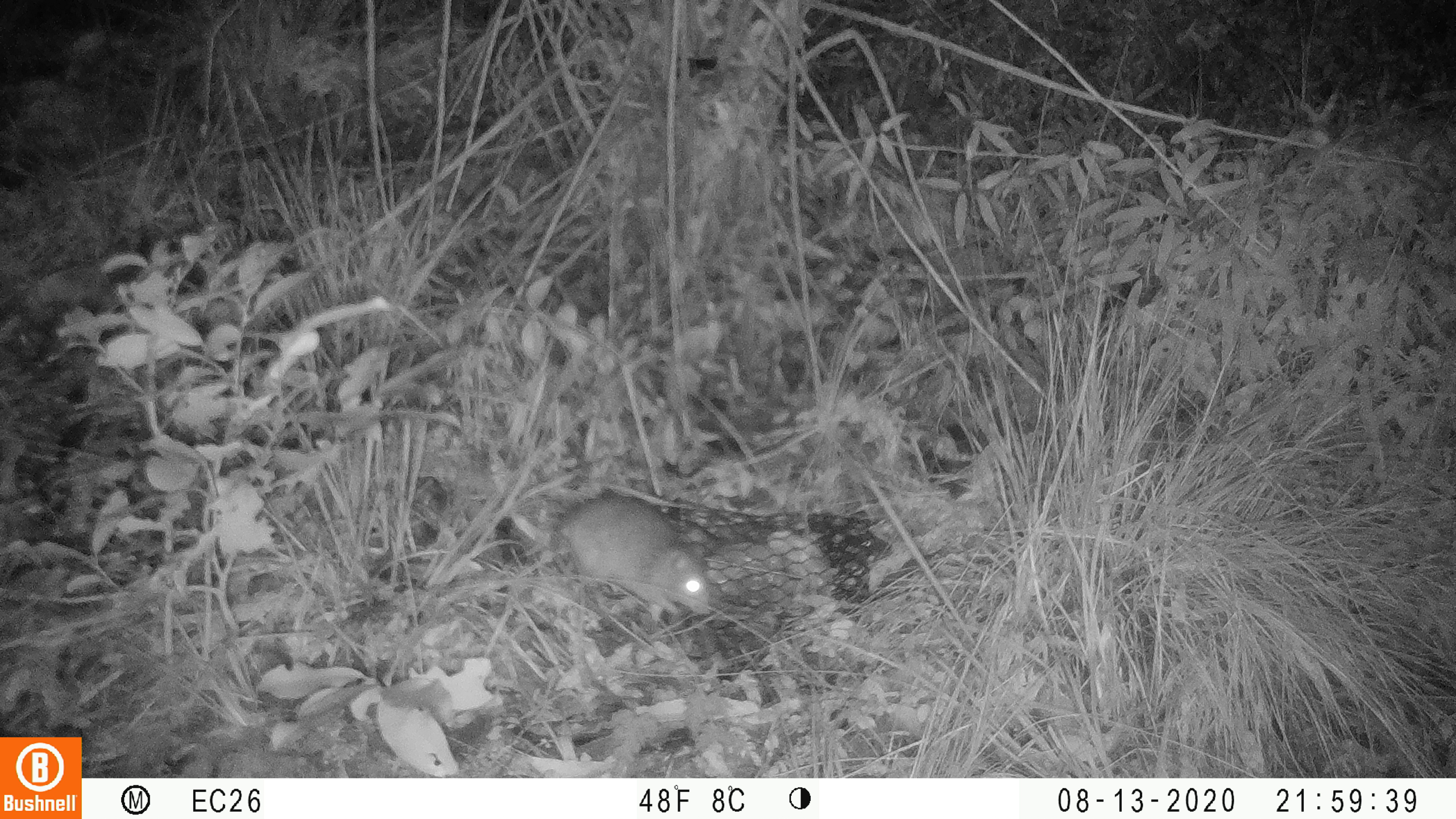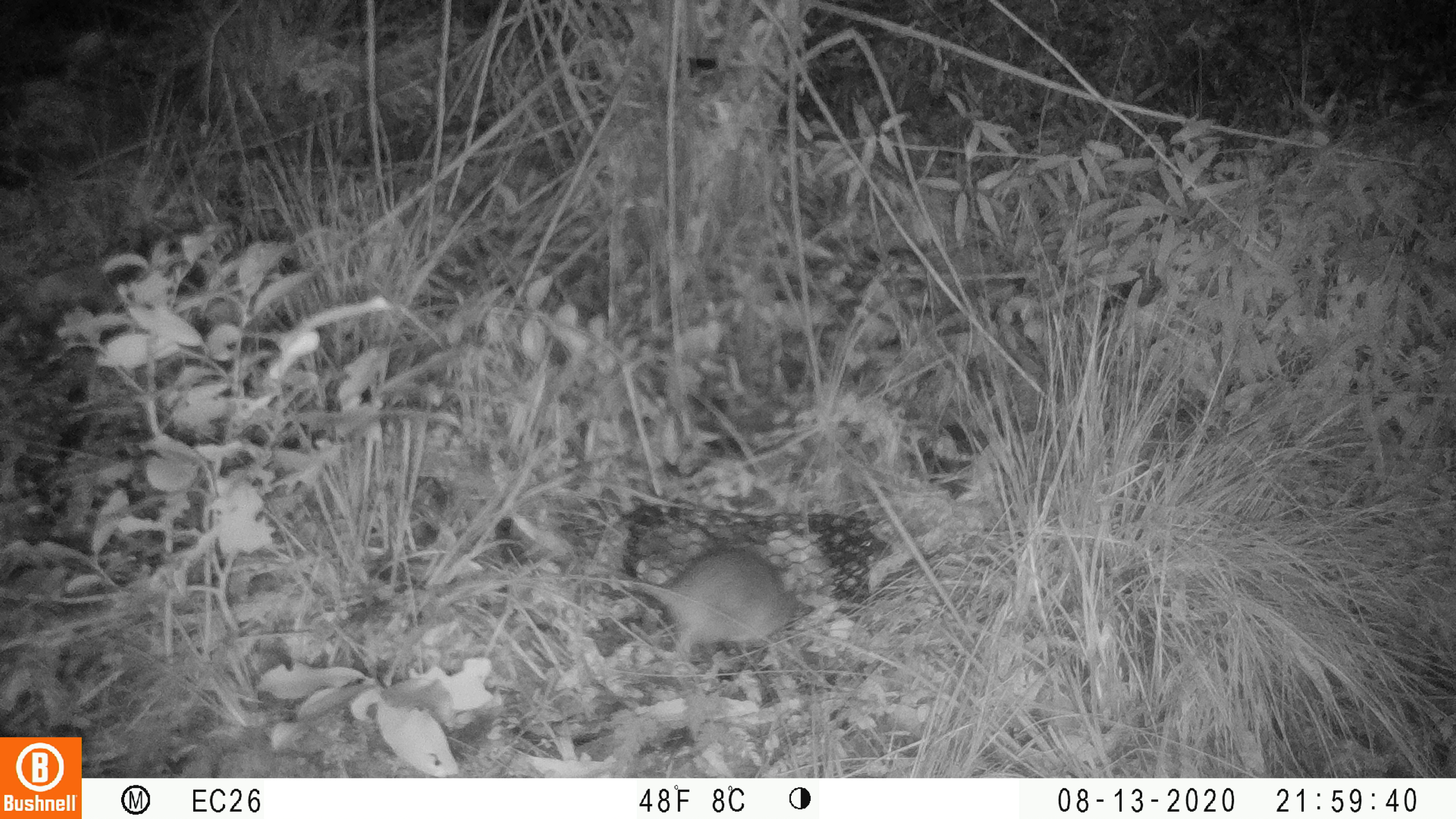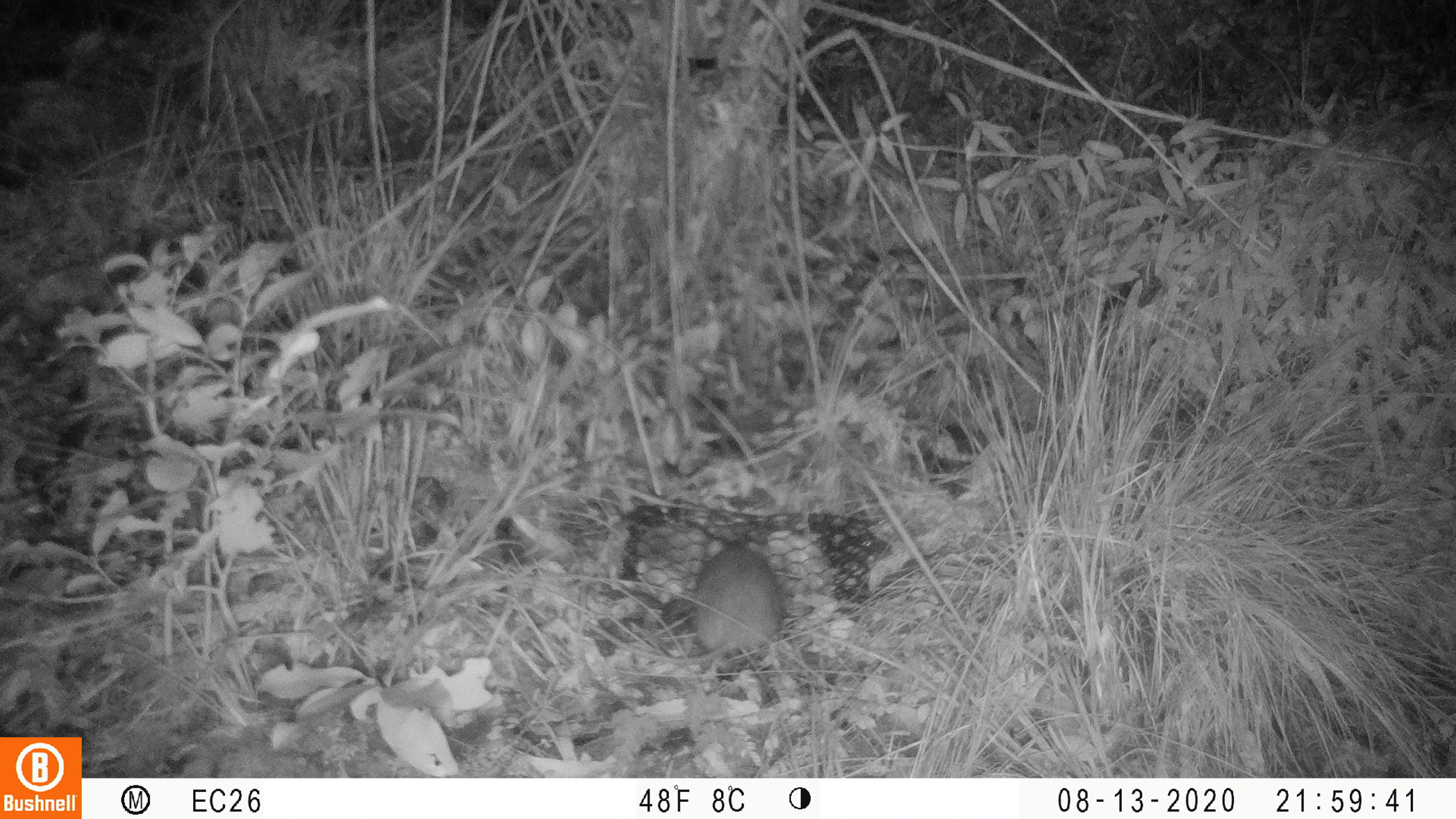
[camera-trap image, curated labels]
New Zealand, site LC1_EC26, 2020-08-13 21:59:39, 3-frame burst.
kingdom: Animalia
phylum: Chordata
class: Mammalia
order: Rodentia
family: Muridae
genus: Rattus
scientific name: Rattus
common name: rat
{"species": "rat (Rattus)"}